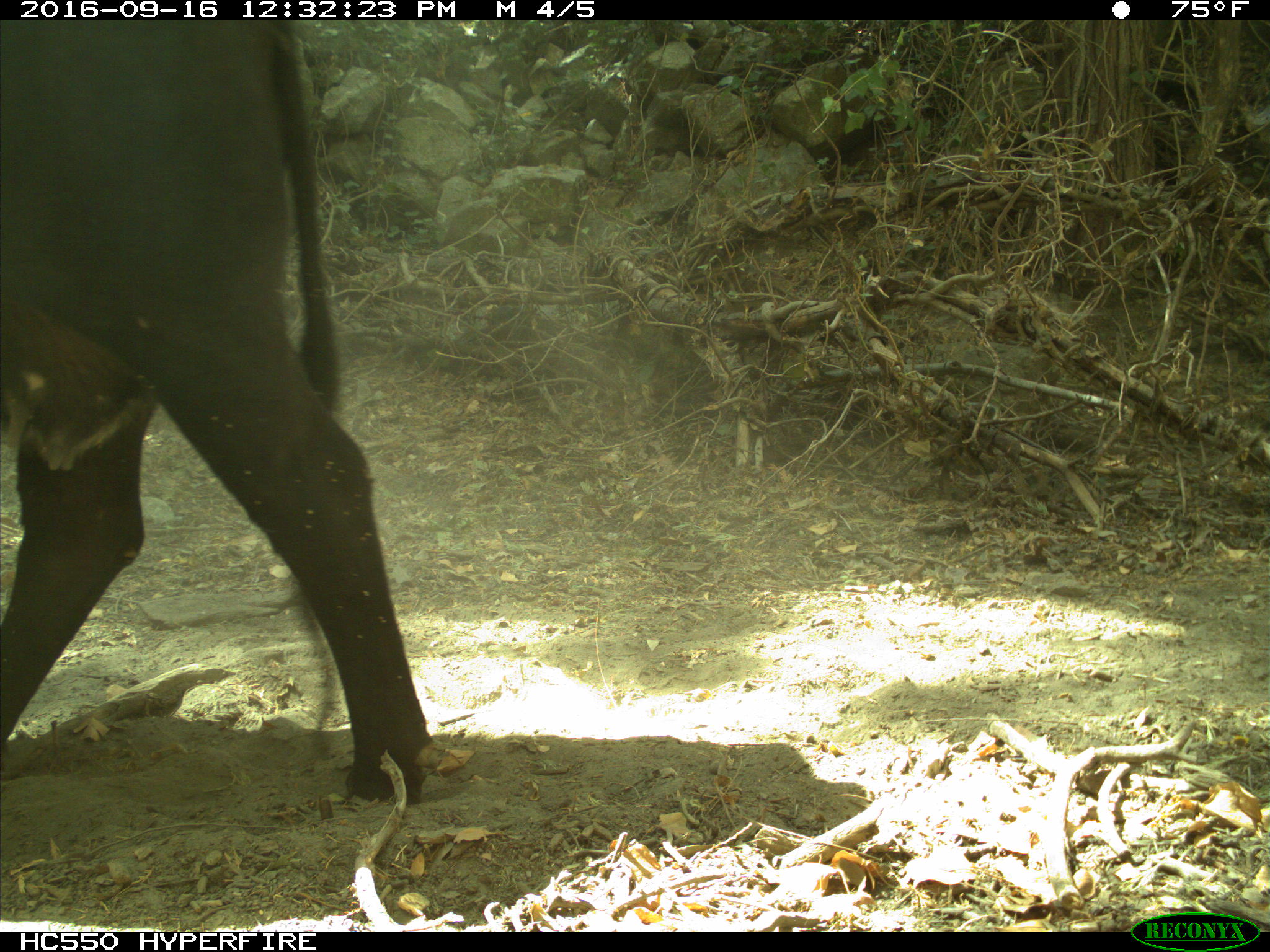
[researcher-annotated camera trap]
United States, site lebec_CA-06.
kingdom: Animalia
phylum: Chordata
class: Mammalia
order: Artiodactyla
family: Bovidae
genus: Bos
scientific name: Bos taurus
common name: domestic cow